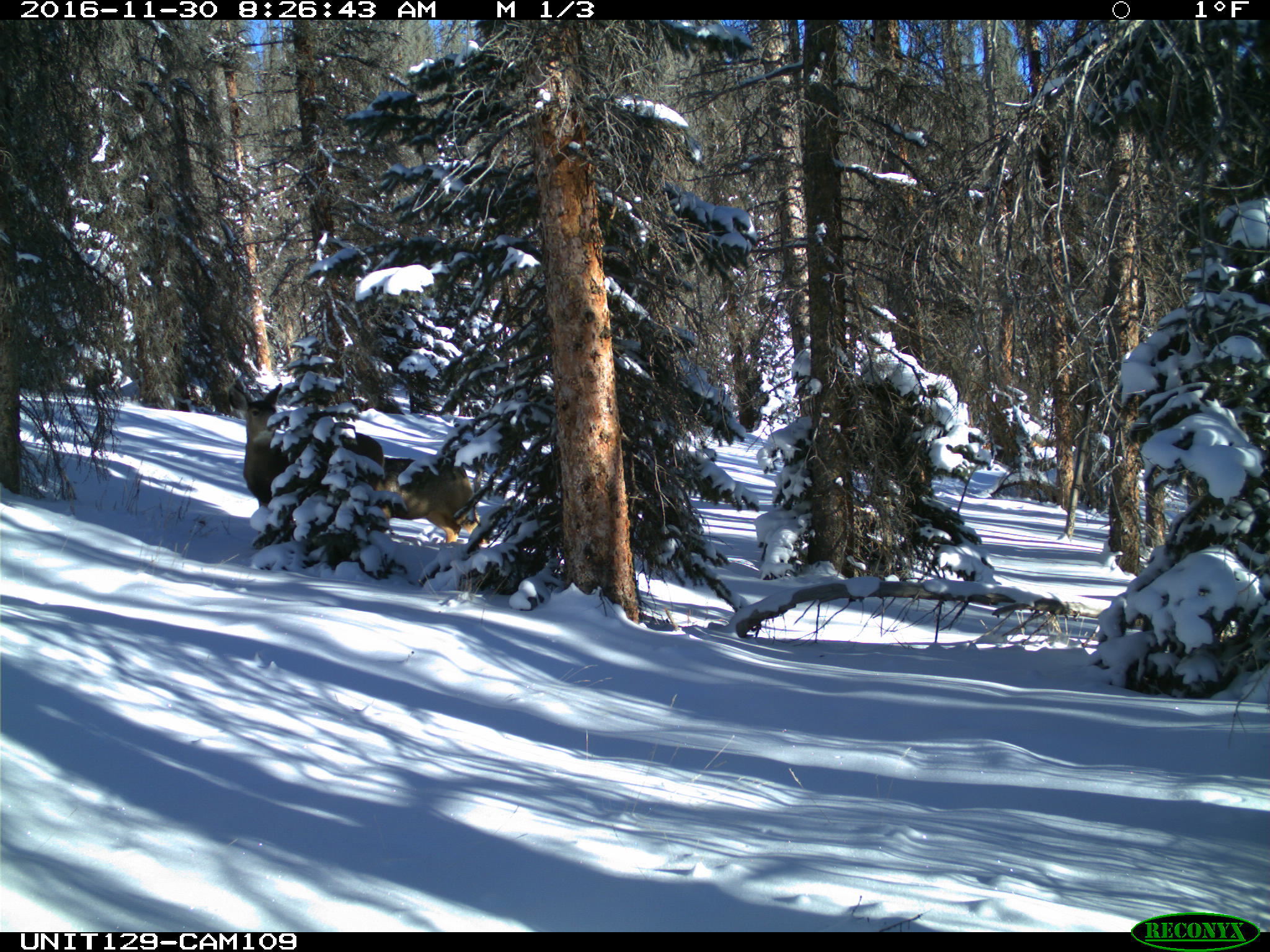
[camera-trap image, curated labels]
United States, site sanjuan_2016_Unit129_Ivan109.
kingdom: Animalia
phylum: Chordata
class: Mammalia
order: Artiodactyla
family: Cervidae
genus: Odocoileus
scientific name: Odocoileus hemionus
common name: mule deer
Odocoileus hemionus (mule deer).